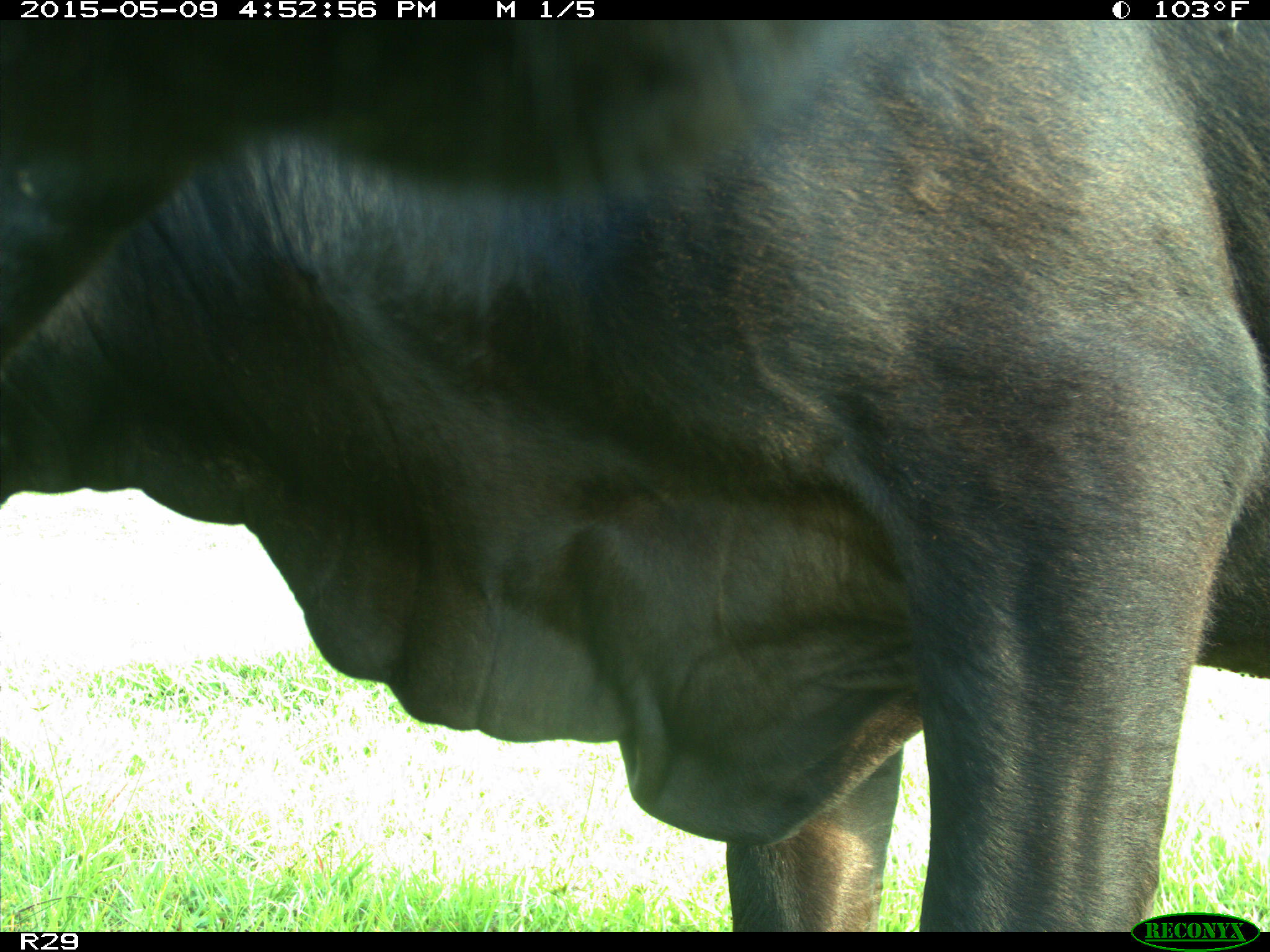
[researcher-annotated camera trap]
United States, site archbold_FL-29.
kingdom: Animalia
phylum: Chordata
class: Mammalia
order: Artiodactyla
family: Bovidae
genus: Bos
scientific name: Bos taurus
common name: domestic cow